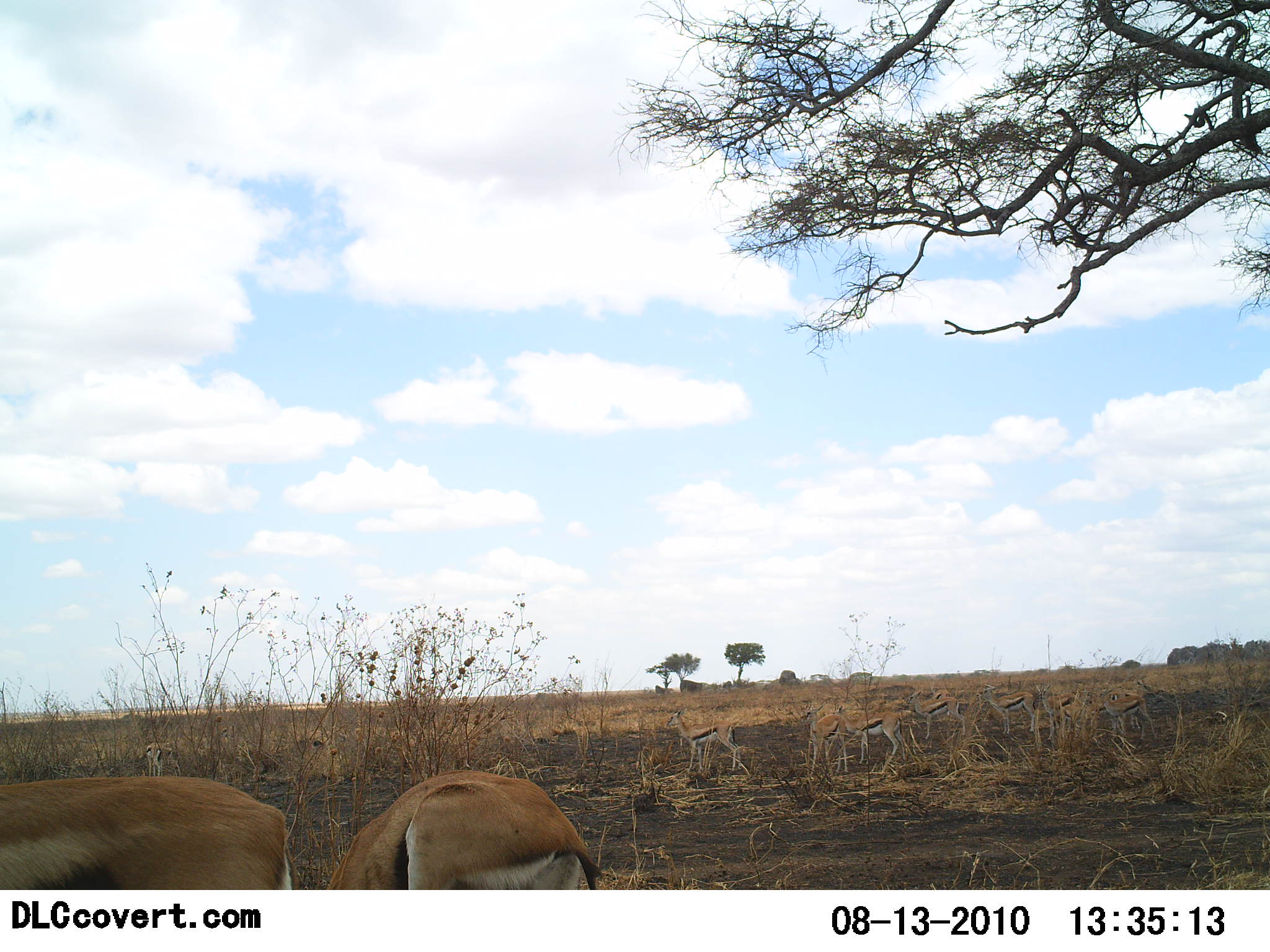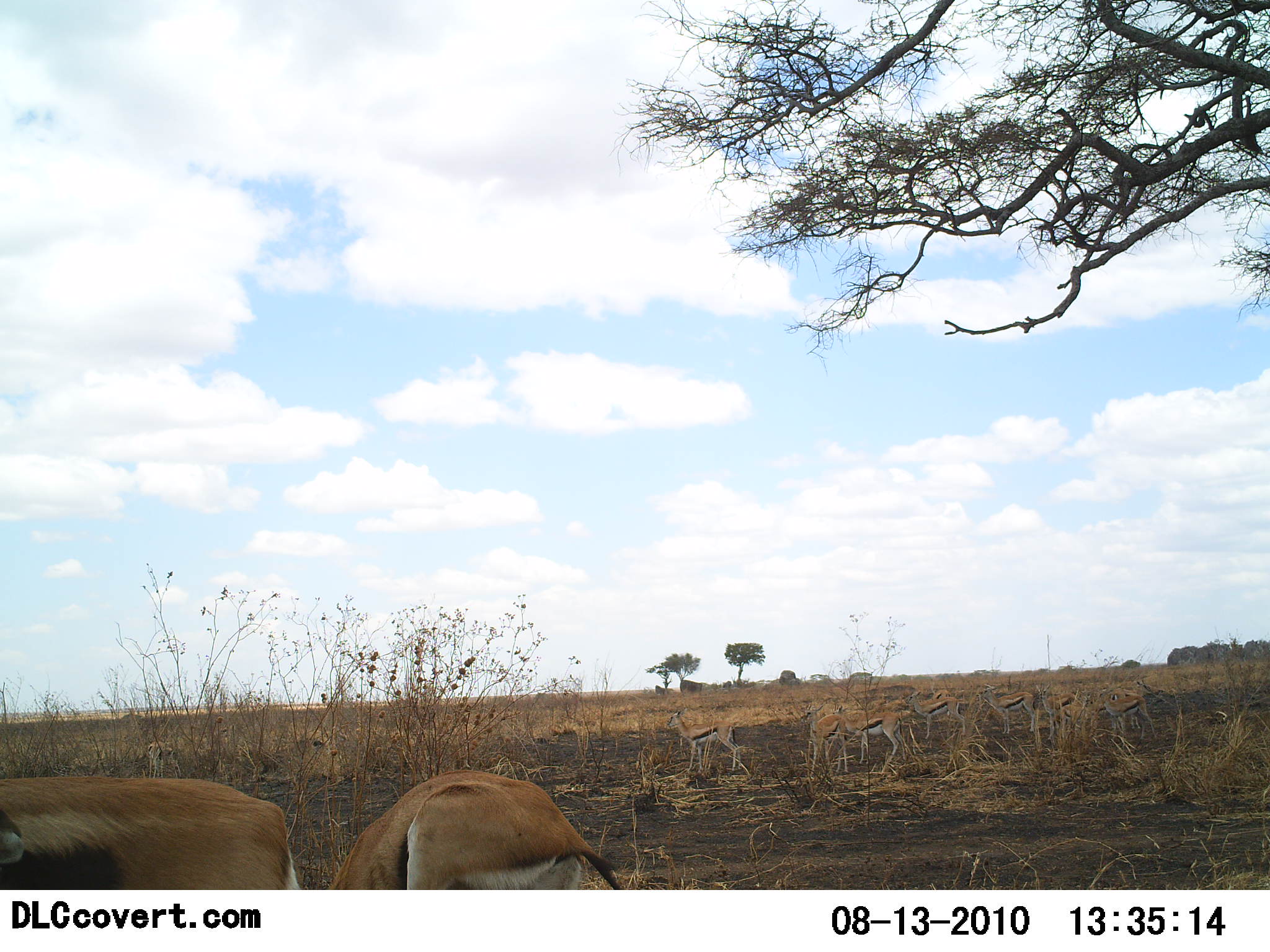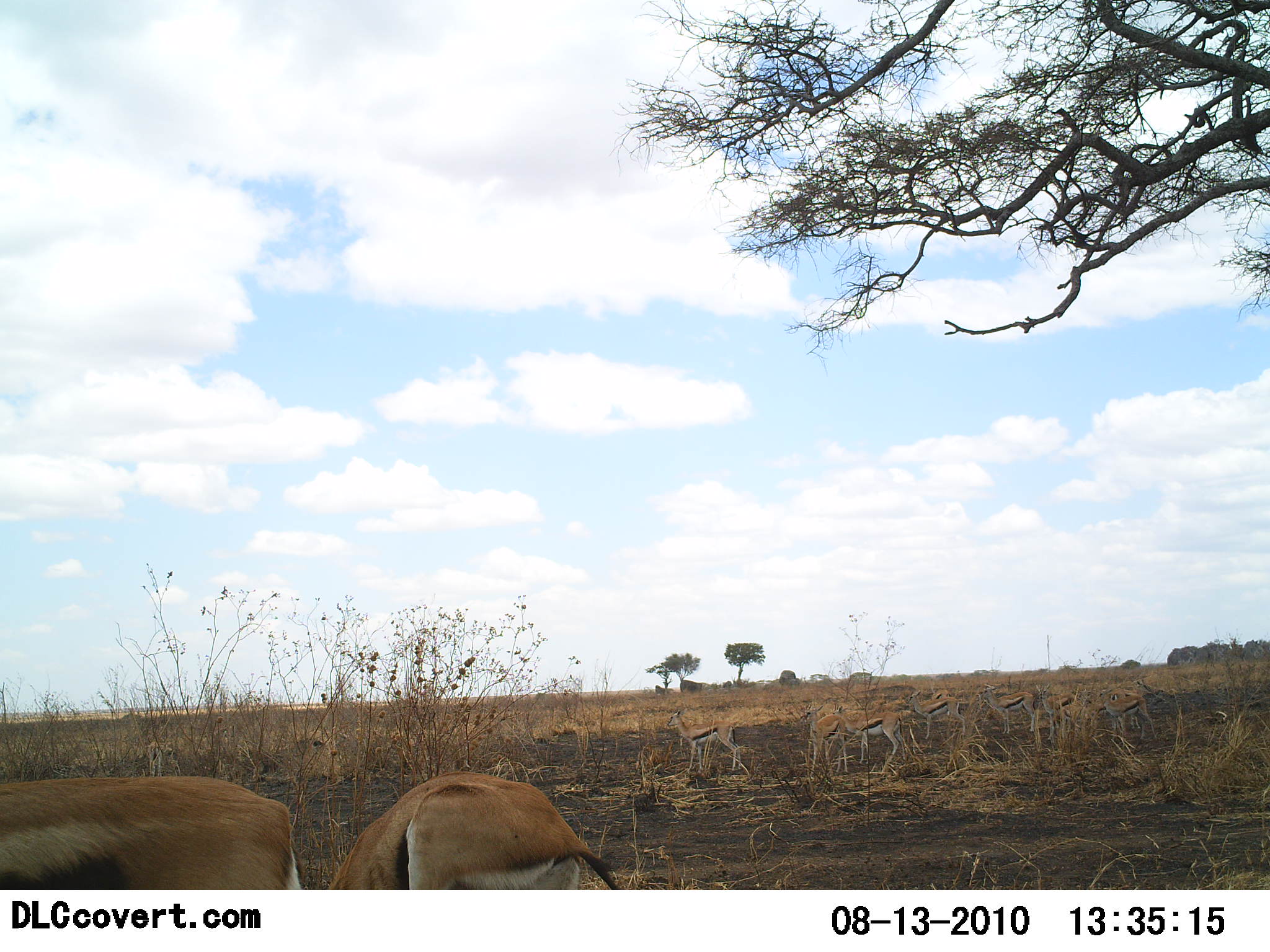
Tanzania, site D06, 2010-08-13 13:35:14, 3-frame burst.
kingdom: Animalia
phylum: Chordata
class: Mammalia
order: Artiodactyla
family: Bovidae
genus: Eudorcas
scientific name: Eudorcas thomsonii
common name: thomson's gazelle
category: gazellethomsons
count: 11-50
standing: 77%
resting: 8%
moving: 15%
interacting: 8%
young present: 0%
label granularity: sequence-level